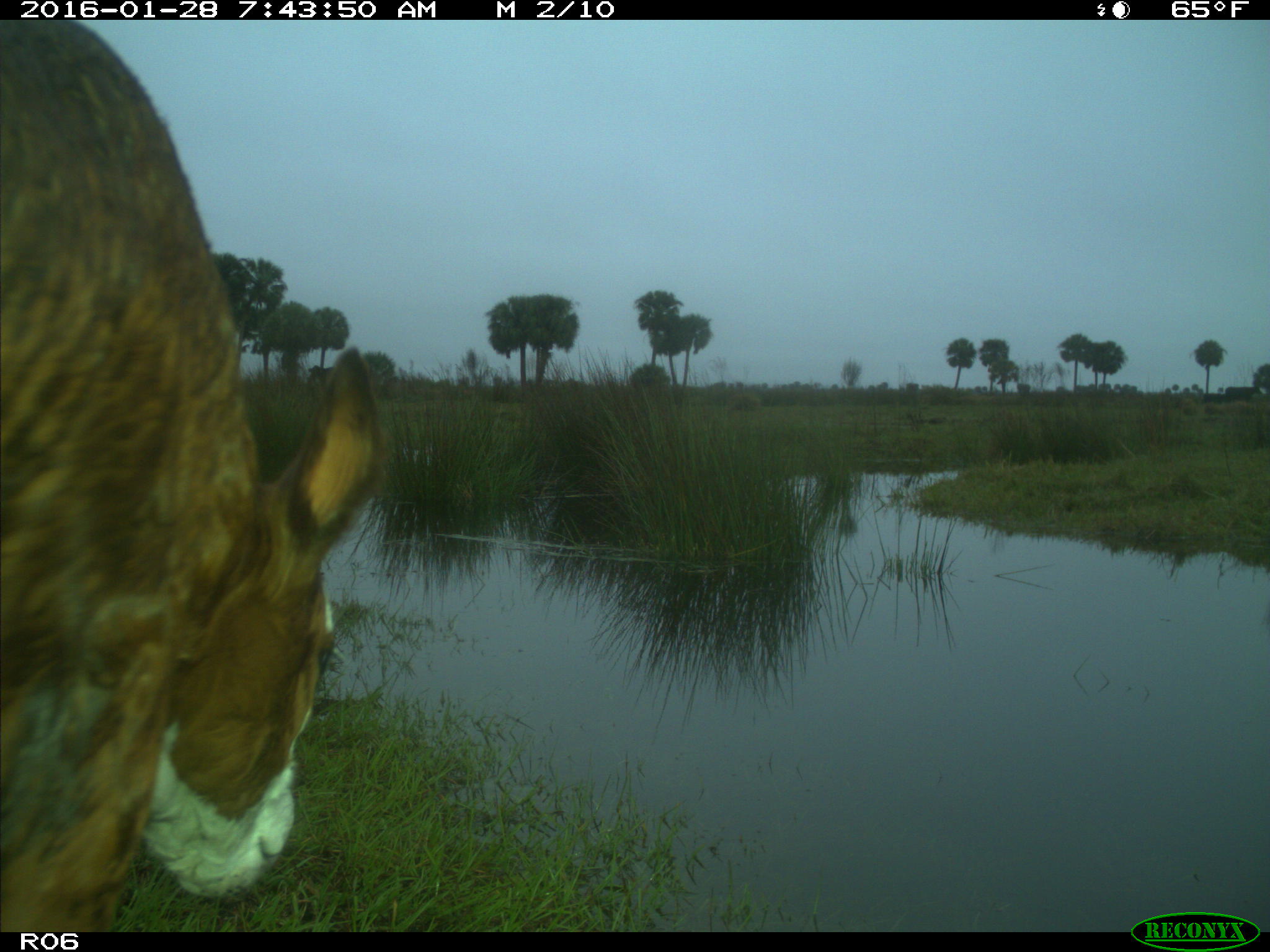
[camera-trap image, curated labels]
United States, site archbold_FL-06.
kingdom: Animalia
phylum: Chordata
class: Mammalia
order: Artiodactyla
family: Bovidae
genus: Bos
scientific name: Bos taurus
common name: domestic cow